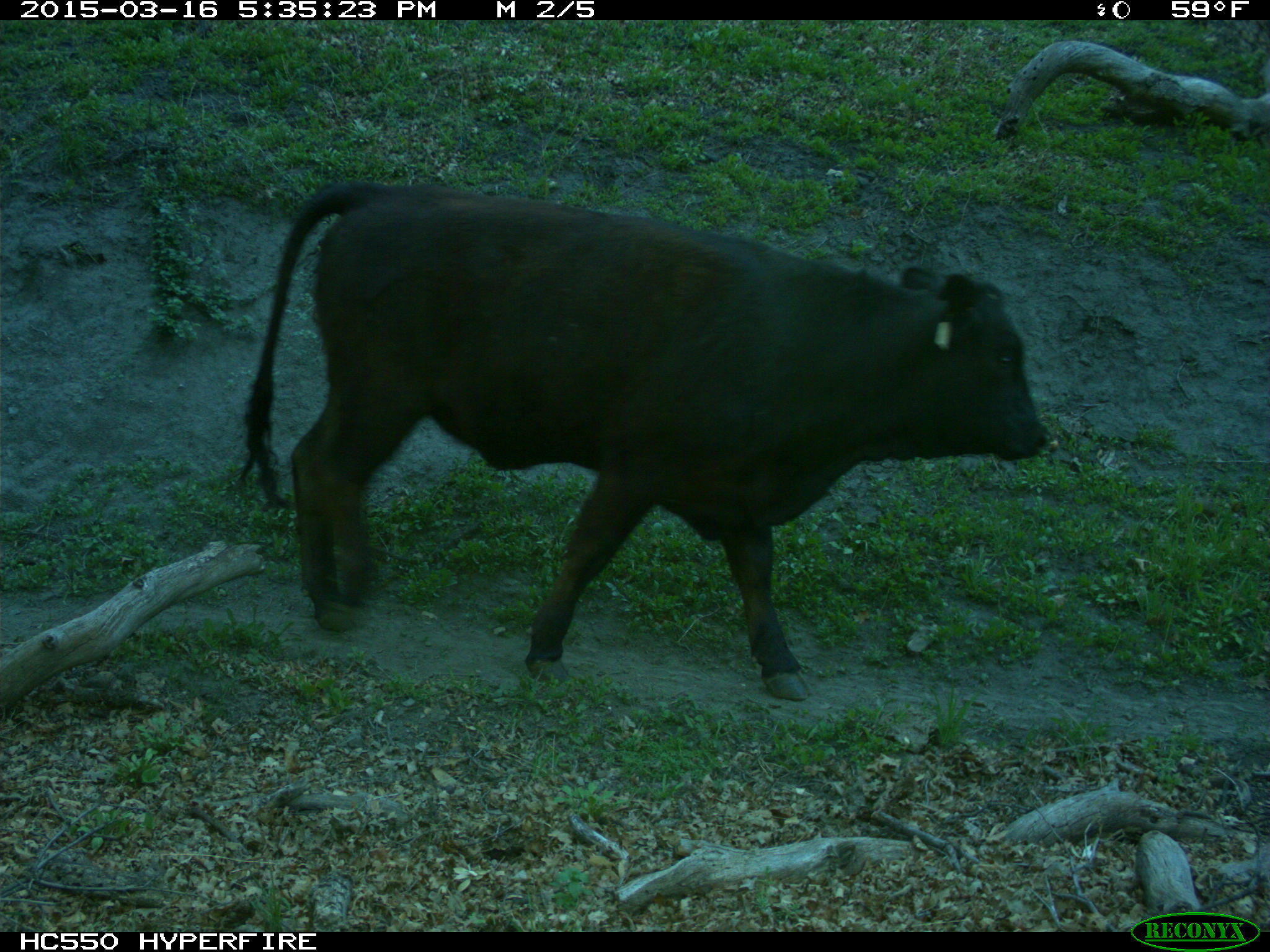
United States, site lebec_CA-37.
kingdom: Animalia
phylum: Chordata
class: Mammalia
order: Artiodactyla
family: Bovidae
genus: Bos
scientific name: Bos taurus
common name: domestic cow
Bos taurus (domestic cow).